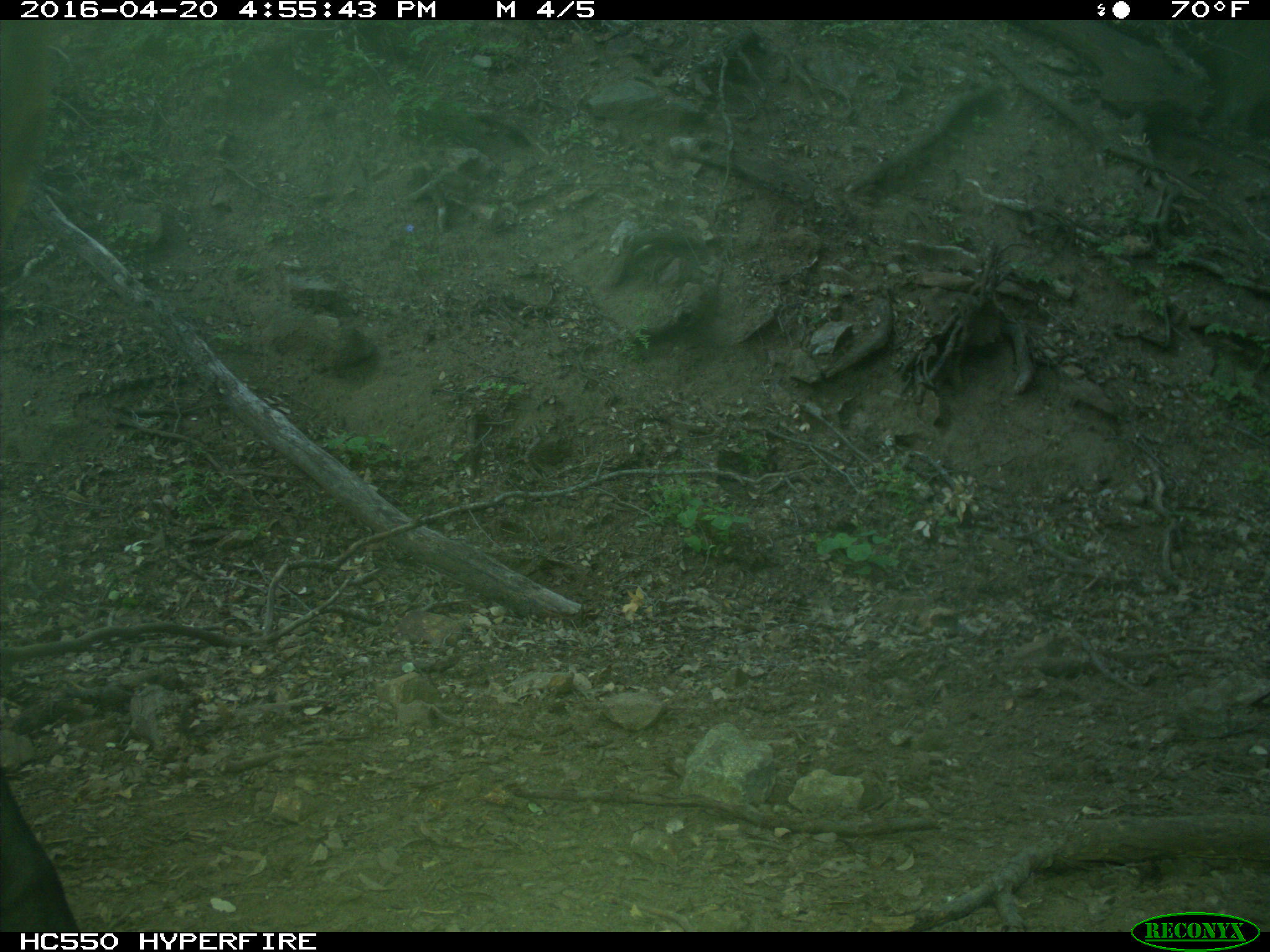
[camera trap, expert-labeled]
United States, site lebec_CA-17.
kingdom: Animalia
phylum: Chordata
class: Mammalia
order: Artiodactyla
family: Bovidae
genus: Bos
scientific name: Bos taurus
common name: domestic cow